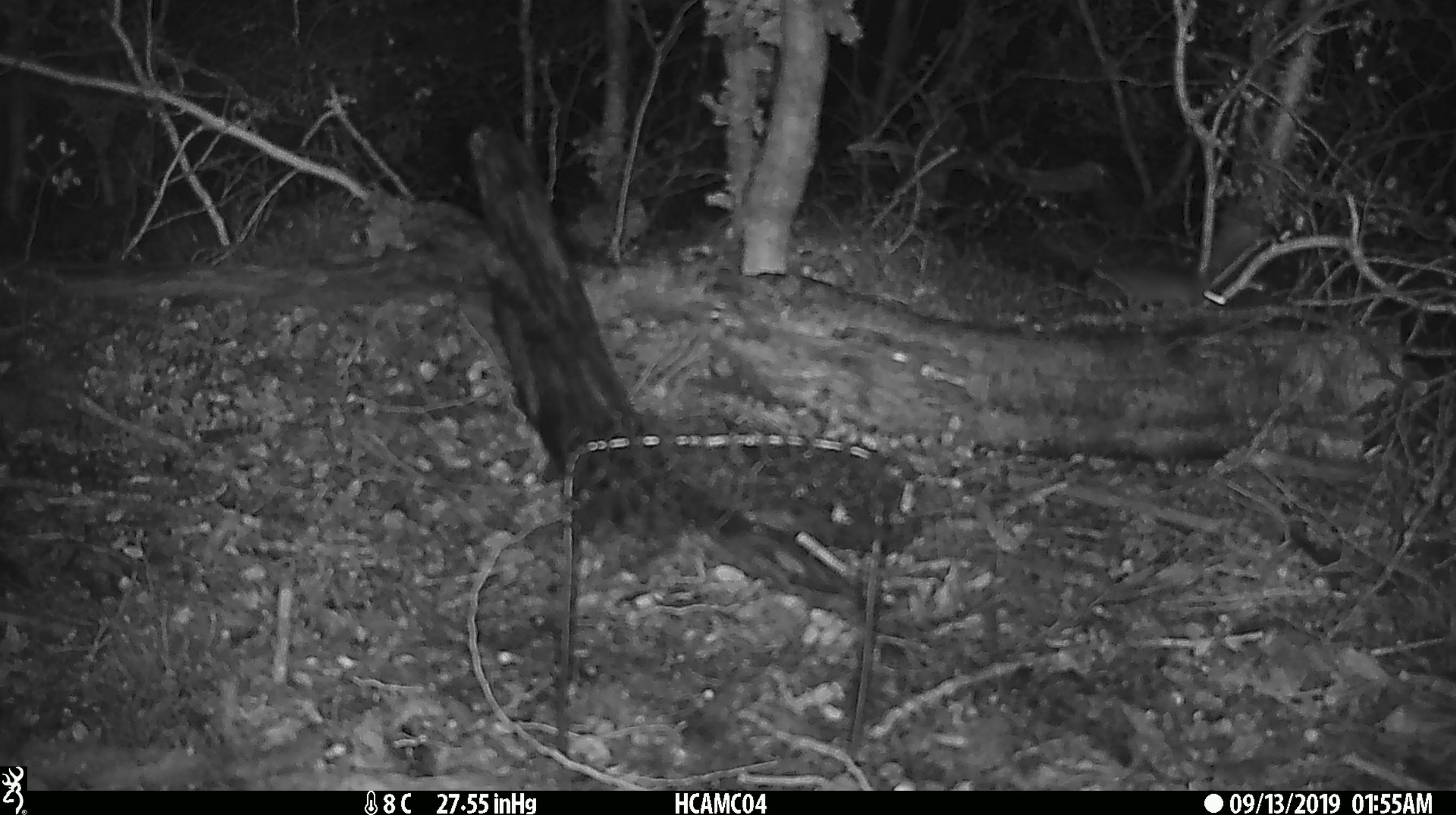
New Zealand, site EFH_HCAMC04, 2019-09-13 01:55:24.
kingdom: Animalia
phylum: Chordata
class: Mammalia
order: Rodentia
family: Muridae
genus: Mus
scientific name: Mus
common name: mouse